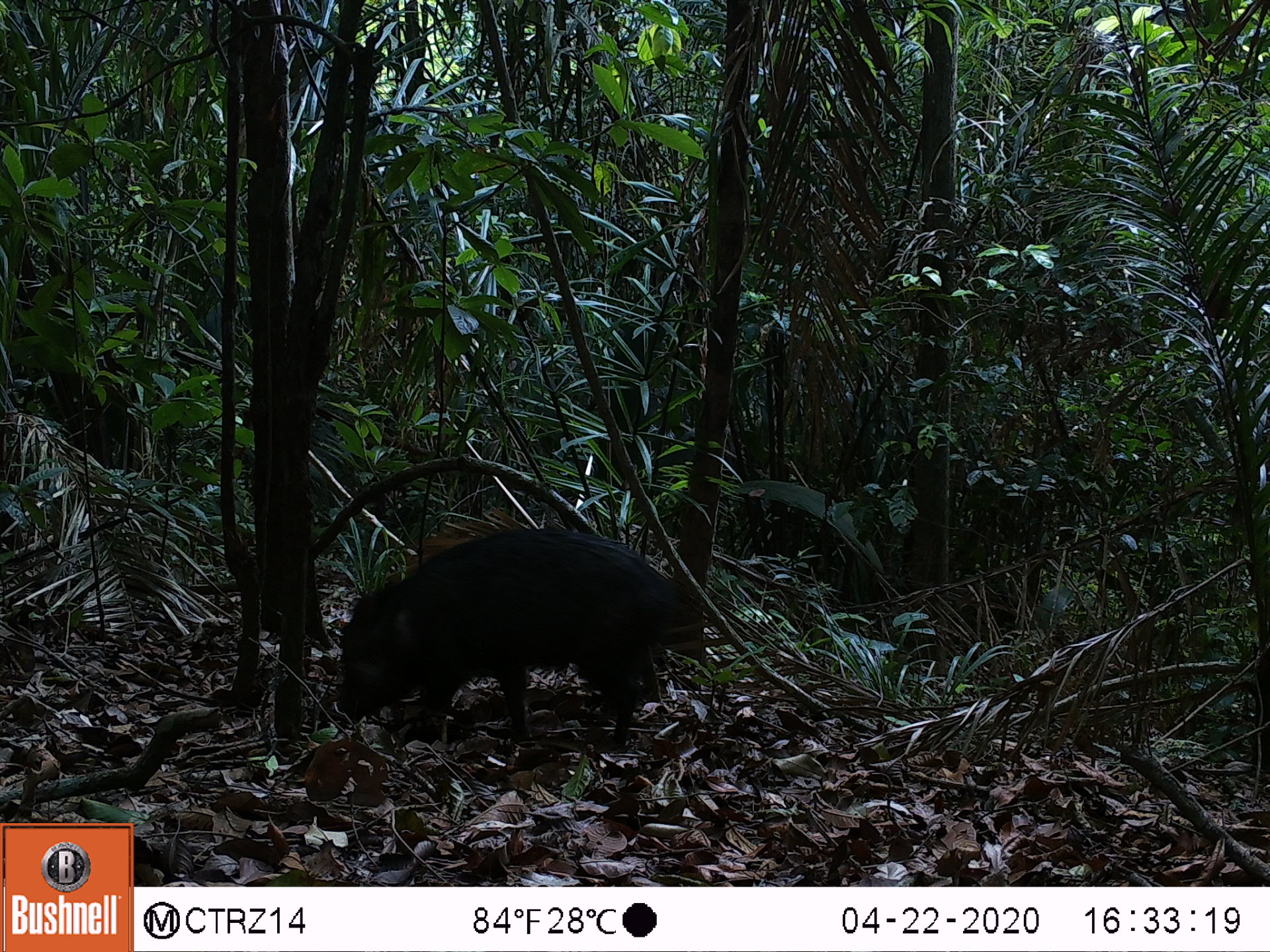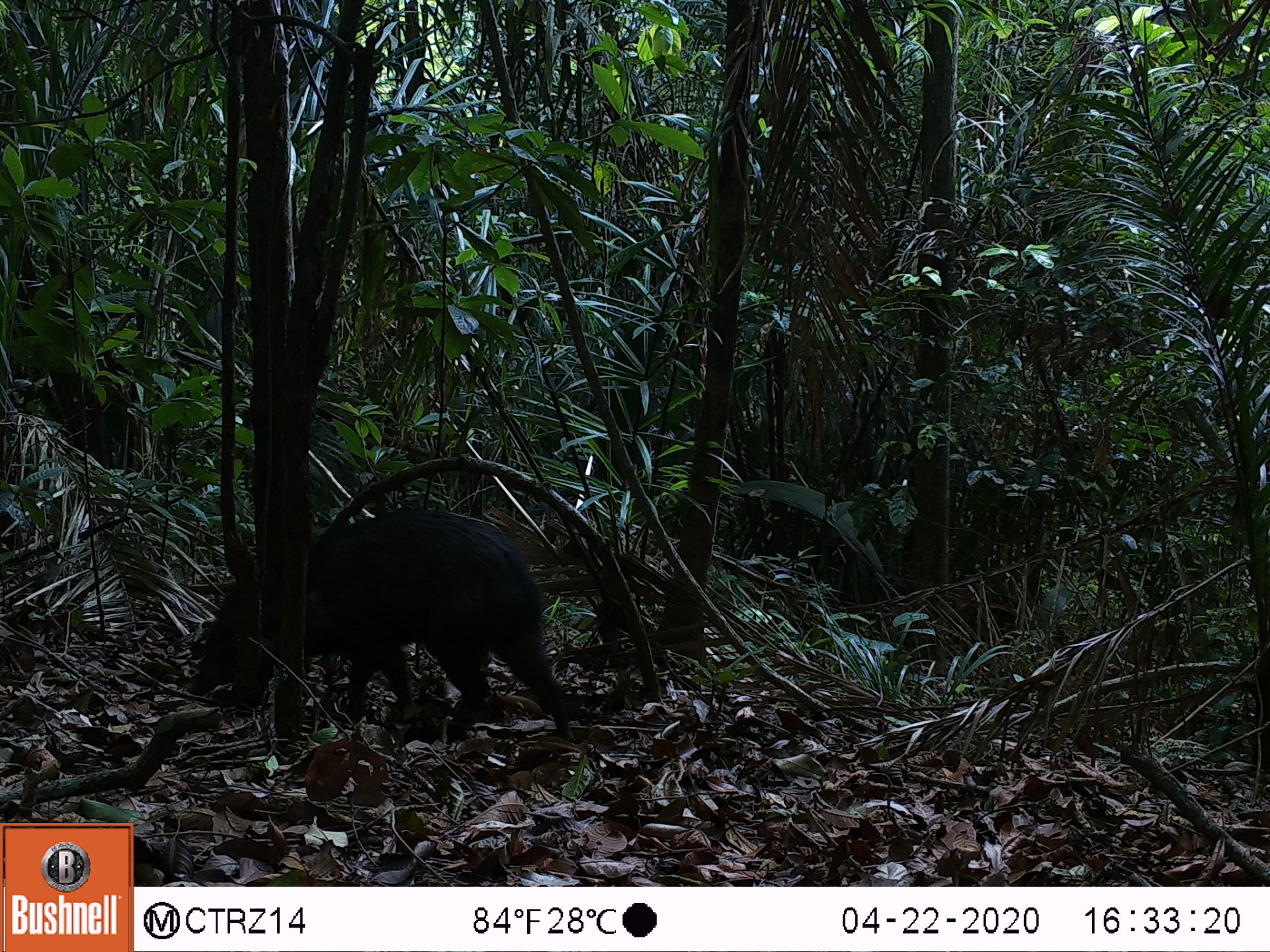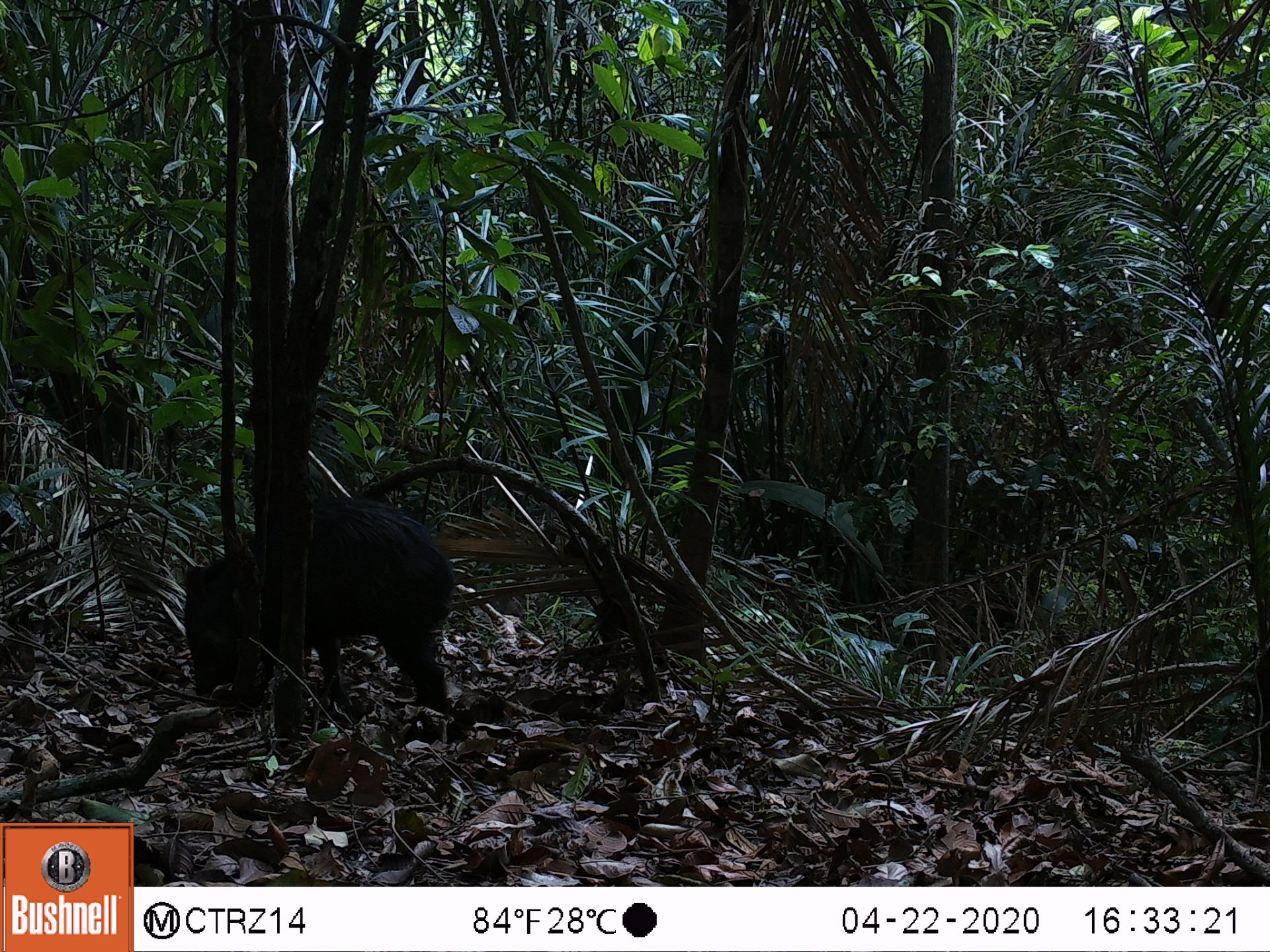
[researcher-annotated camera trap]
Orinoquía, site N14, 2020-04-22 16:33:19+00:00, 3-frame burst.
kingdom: Animalia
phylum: Chordata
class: Mammalia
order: Artiodactyla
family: Tayassuidae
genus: Pecari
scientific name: Pecari tajacu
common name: collared peccary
Collared peccary (Pecari tajacu).